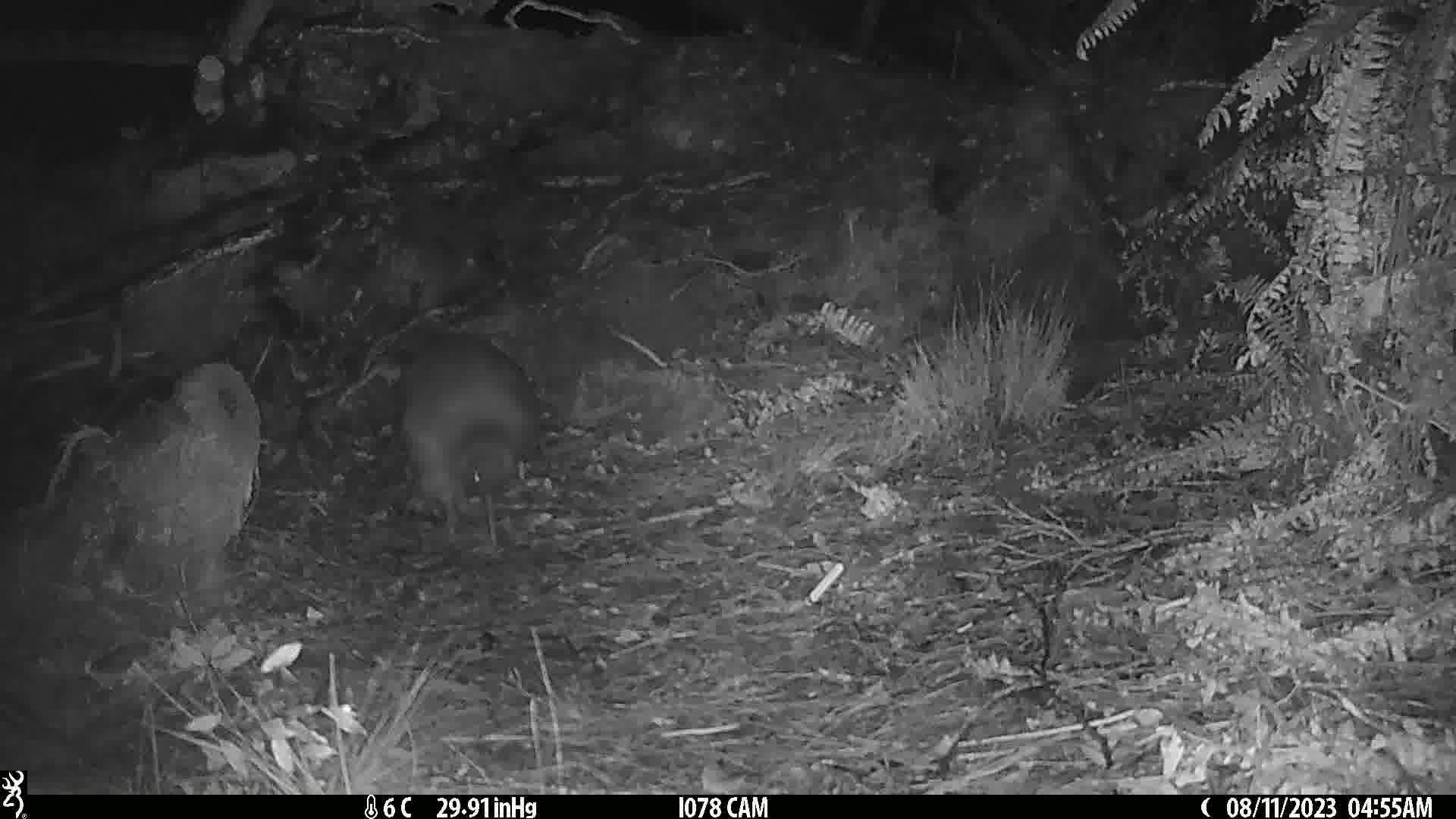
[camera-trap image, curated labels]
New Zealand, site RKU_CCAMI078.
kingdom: Animalia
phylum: Chordata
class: Aves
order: Apterygiformes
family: Apterygidae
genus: Apteryx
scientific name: Apteryx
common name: kiwi